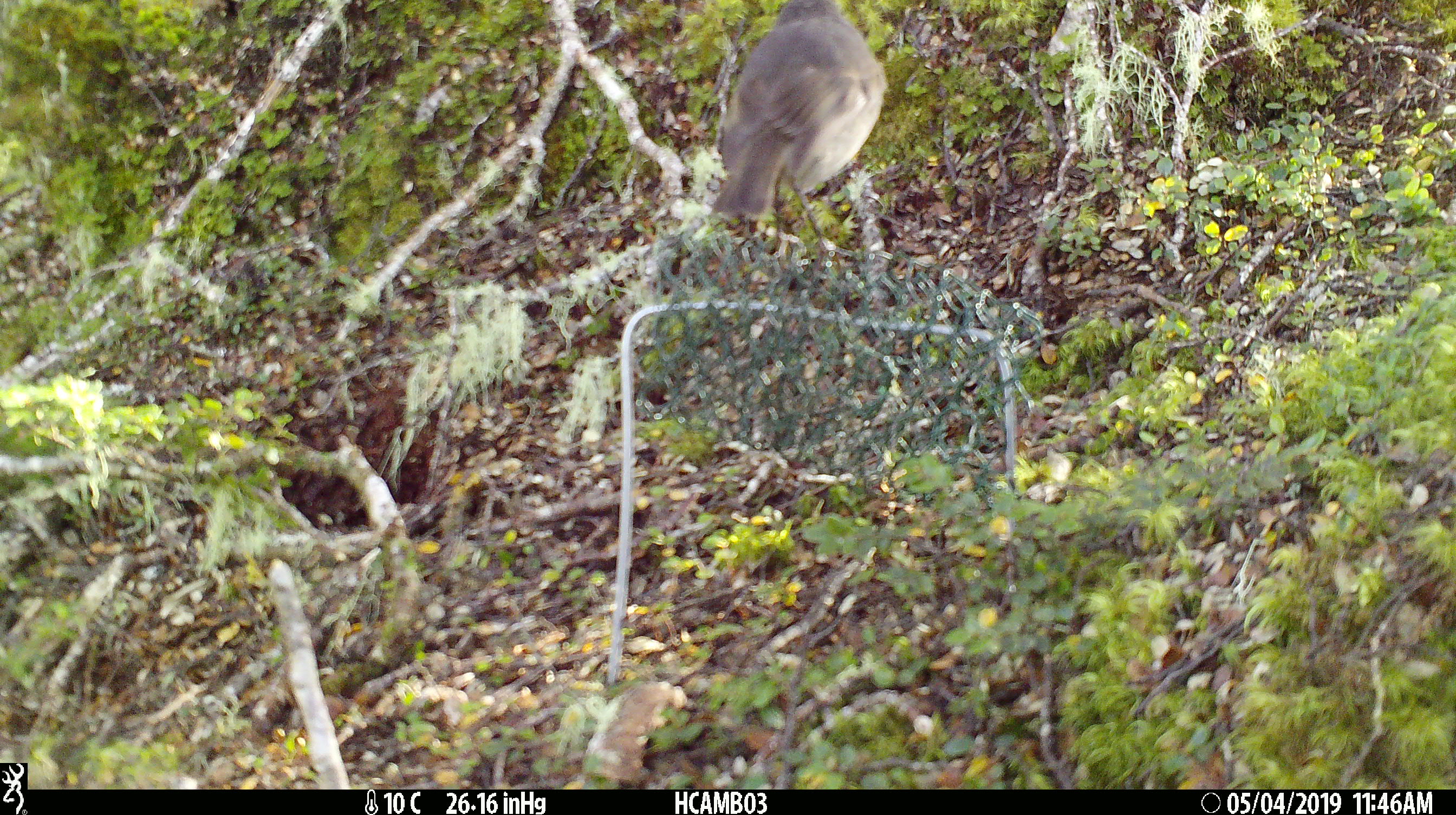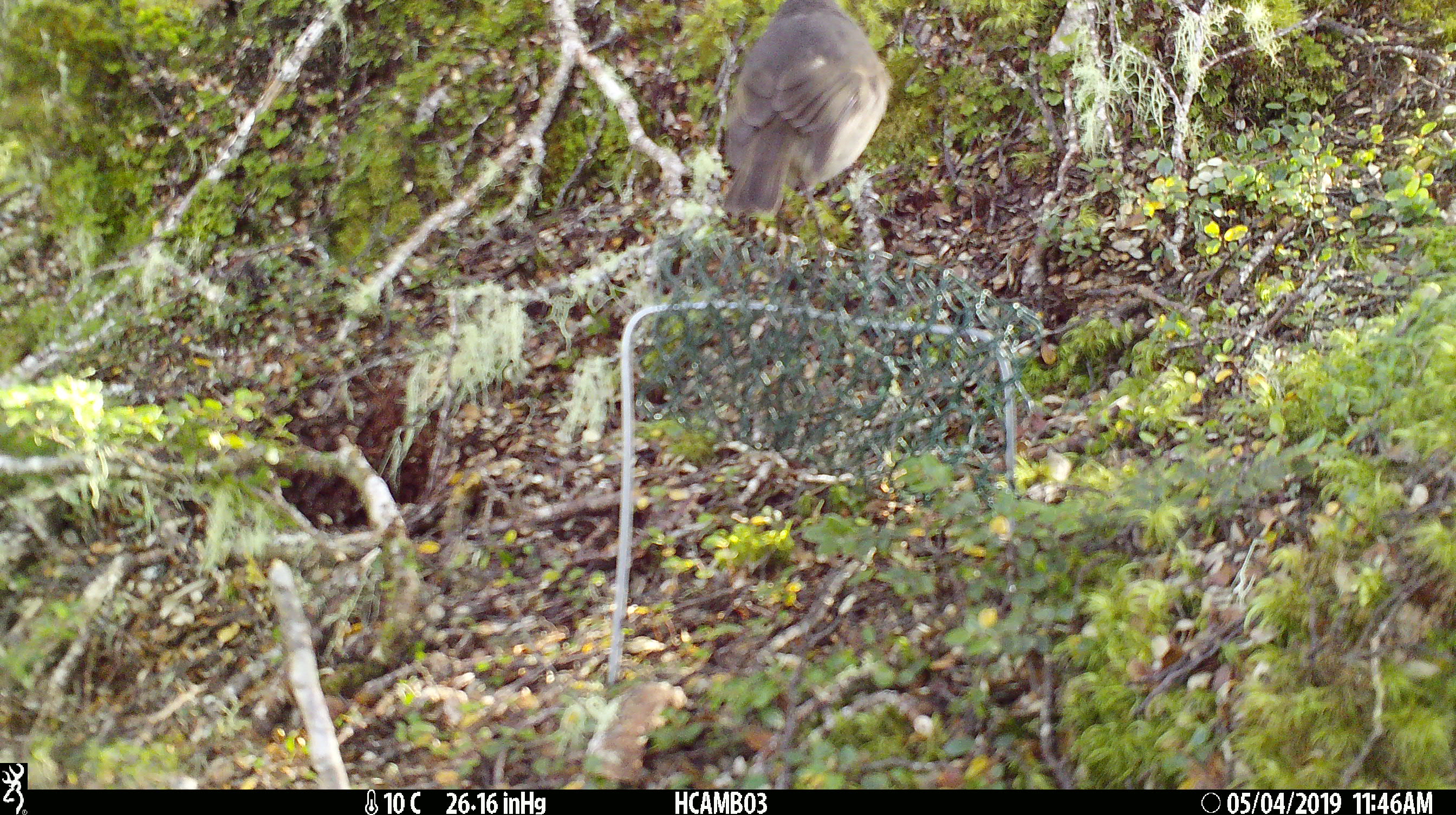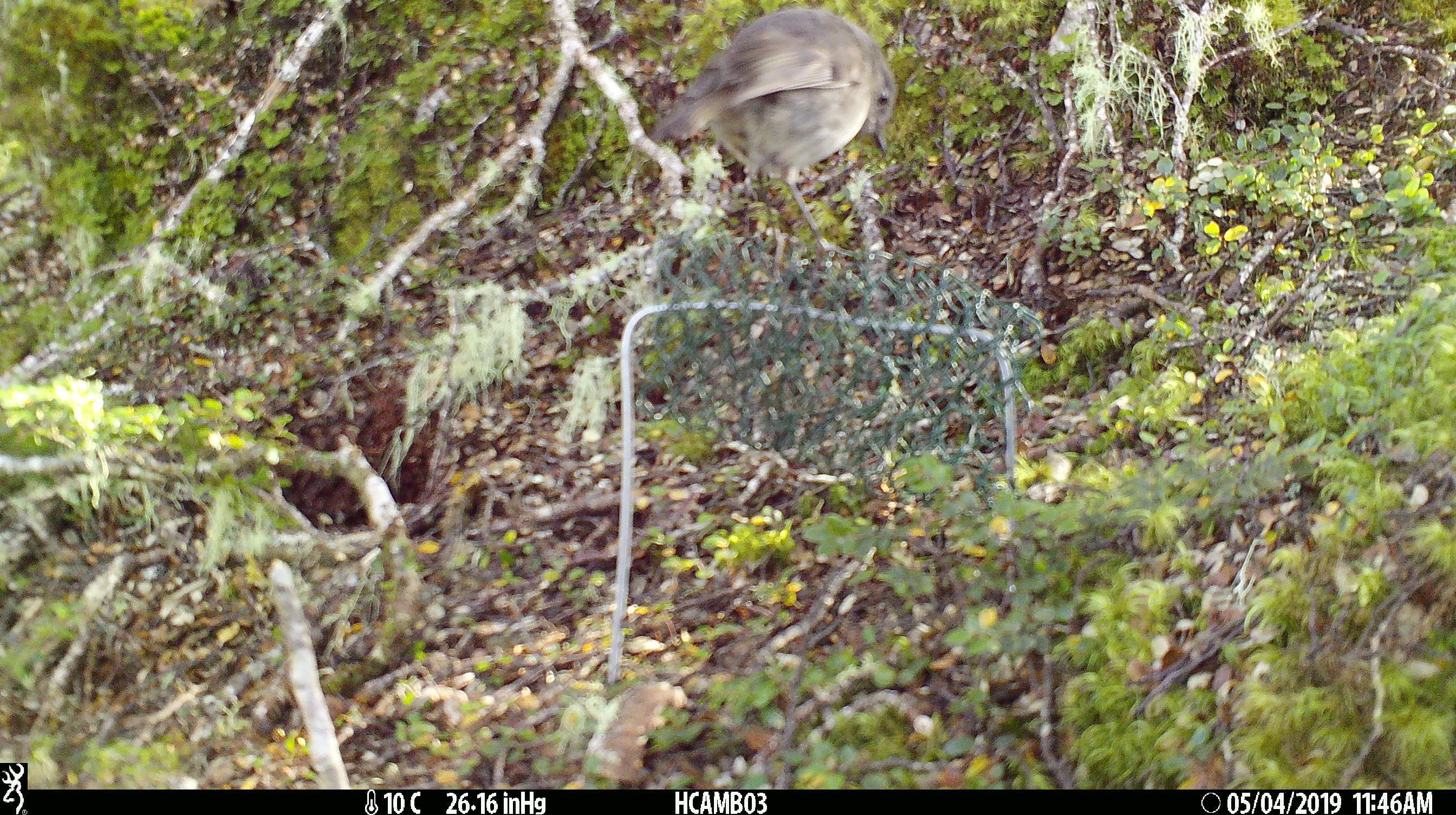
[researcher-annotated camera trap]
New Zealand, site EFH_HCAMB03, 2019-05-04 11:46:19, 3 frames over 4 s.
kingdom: Animalia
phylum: Chordata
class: Aves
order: Passeriformes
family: Petroicidae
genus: Petroica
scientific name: Petroica australis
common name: new zealand robin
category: robin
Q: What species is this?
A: Robin (new zealand robin) (Petroica australis).